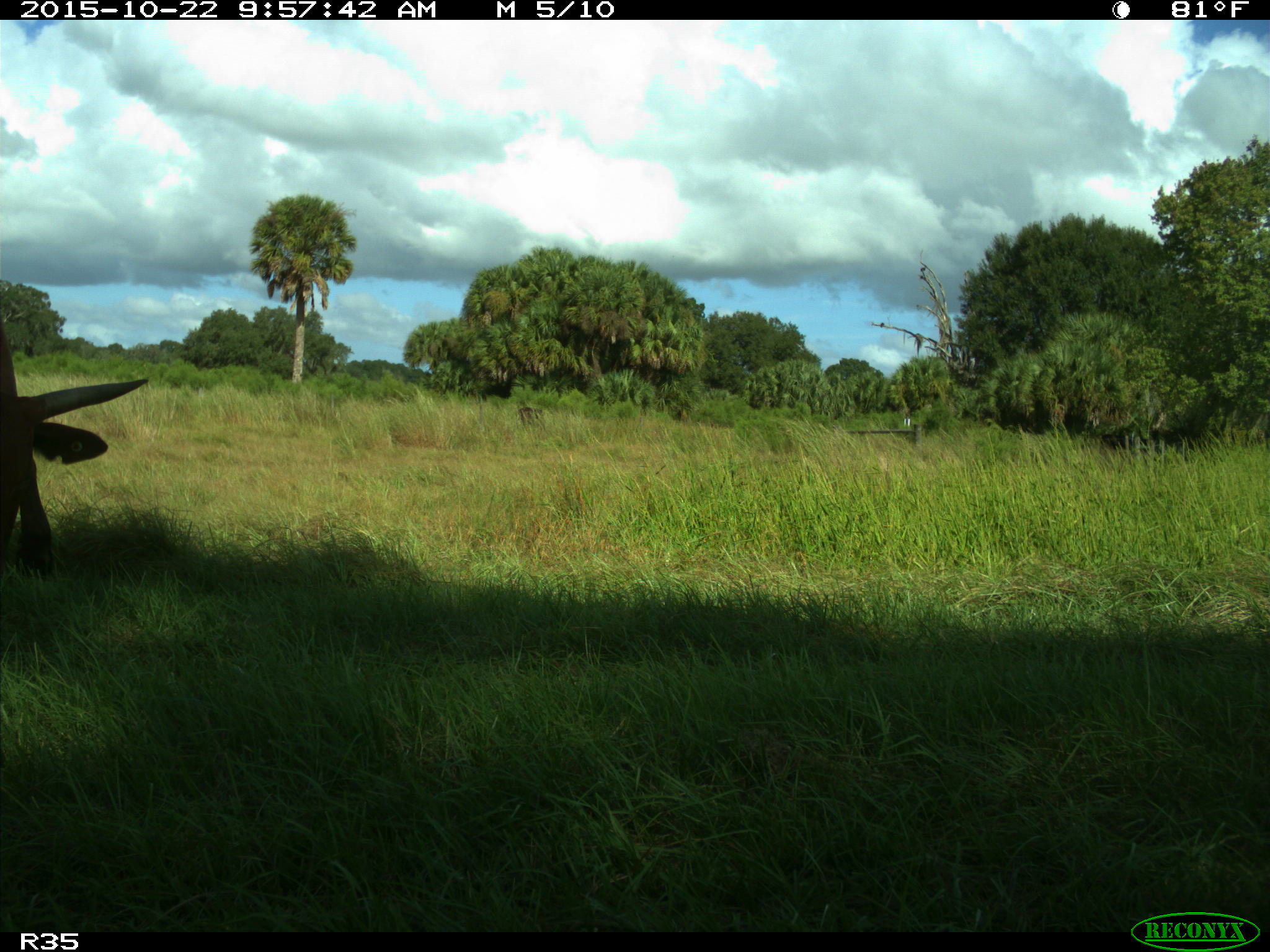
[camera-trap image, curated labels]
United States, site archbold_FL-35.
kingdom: Animalia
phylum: Chordata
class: Mammalia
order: Artiodactyla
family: Bovidae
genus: Bos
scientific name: Bos taurus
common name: domestic cow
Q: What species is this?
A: Bos taurus (domestic cow).